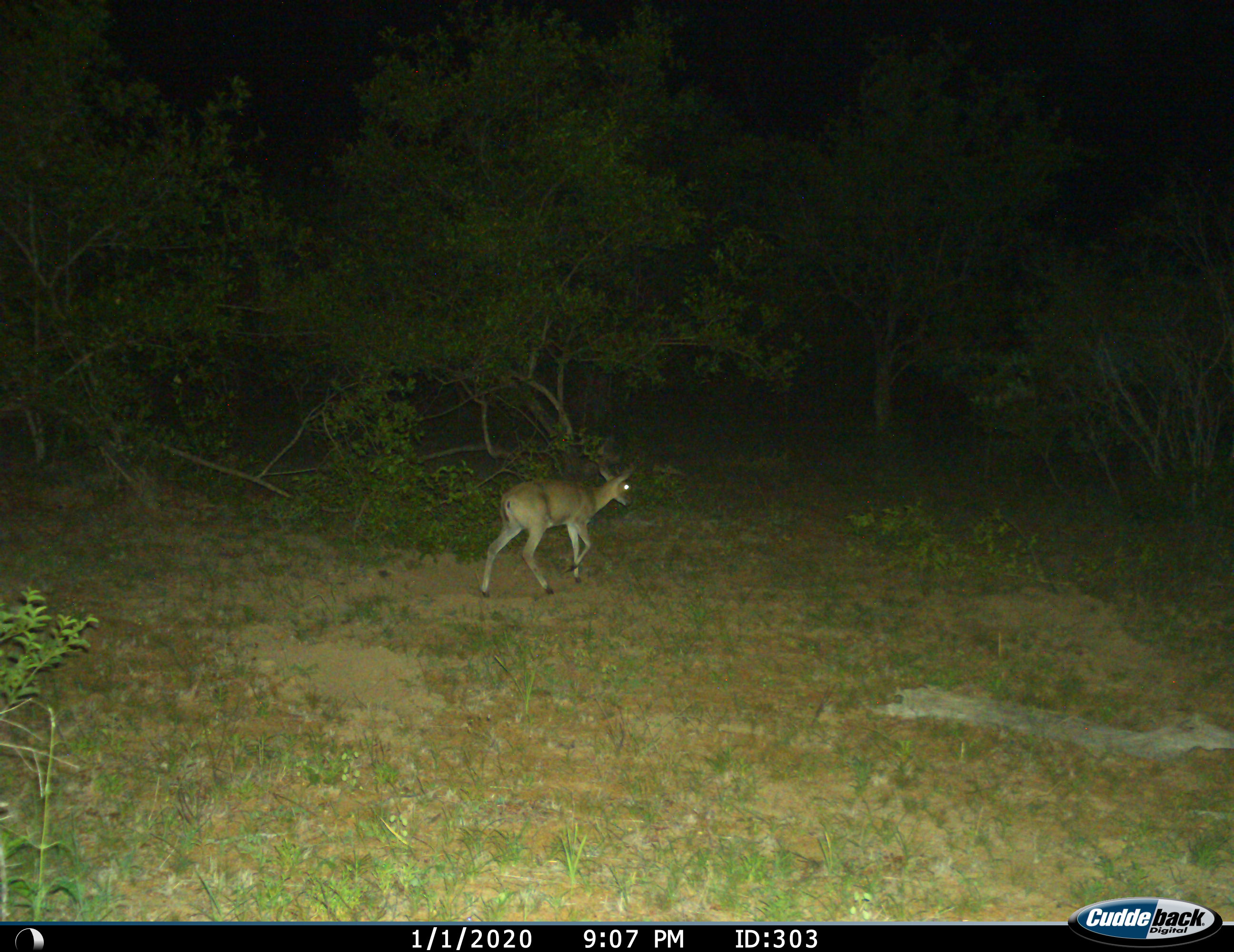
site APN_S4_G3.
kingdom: Animalia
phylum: Chordata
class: Mammalia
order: Artiodactyla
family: Bovidae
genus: Sylvicapra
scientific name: Sylvicapra grimmia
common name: common duiker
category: duikercommongrey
Duikercommongrey (common duiker) (Sylvicapra grimmia), count 1. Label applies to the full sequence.